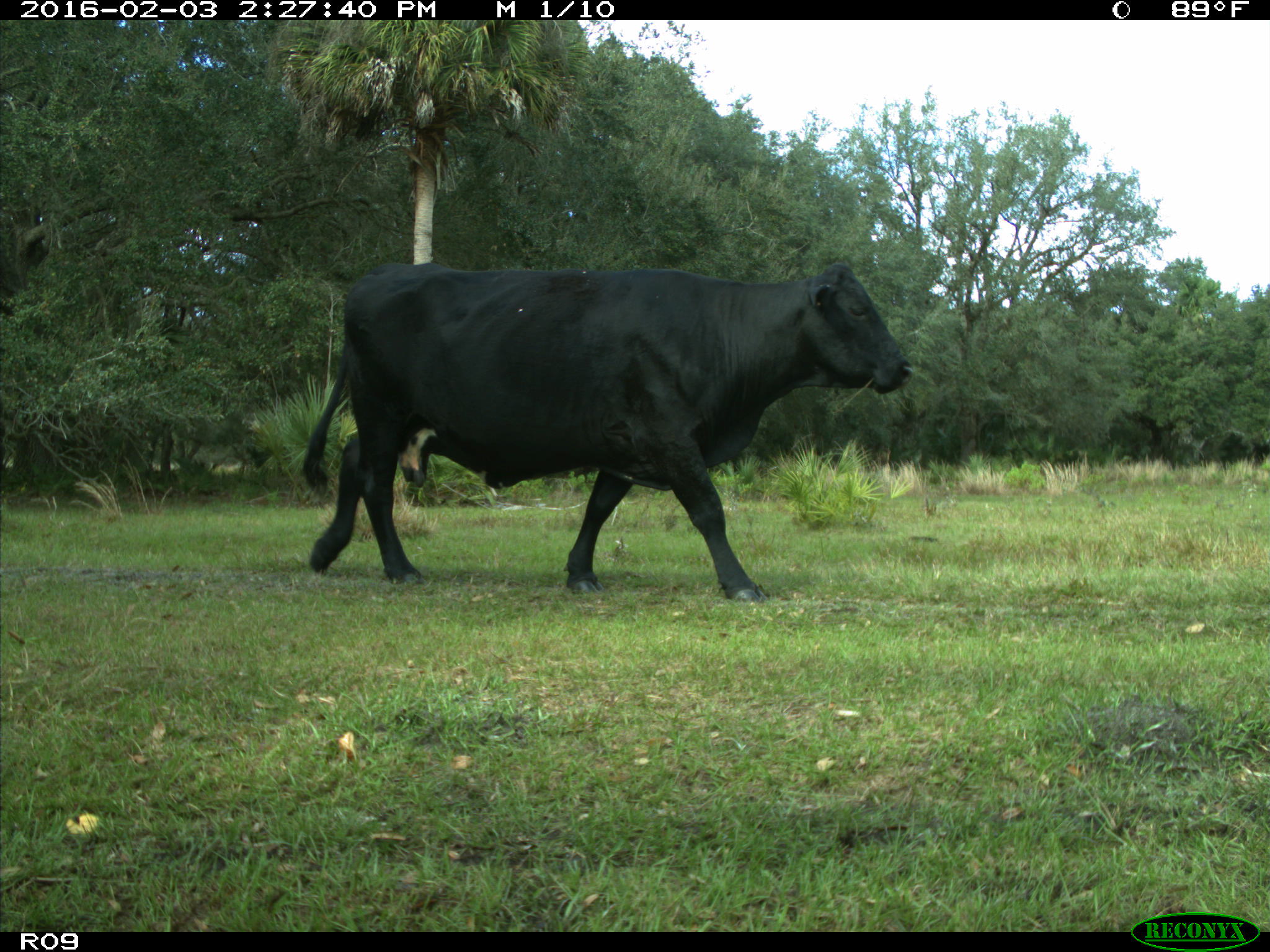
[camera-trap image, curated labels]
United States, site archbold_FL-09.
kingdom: Animalia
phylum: Chordata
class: Mammalia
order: Artiodactyla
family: Bovidae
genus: Bos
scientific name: Bos taurus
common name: domestic cow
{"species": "Bos taurus (domestic cow)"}